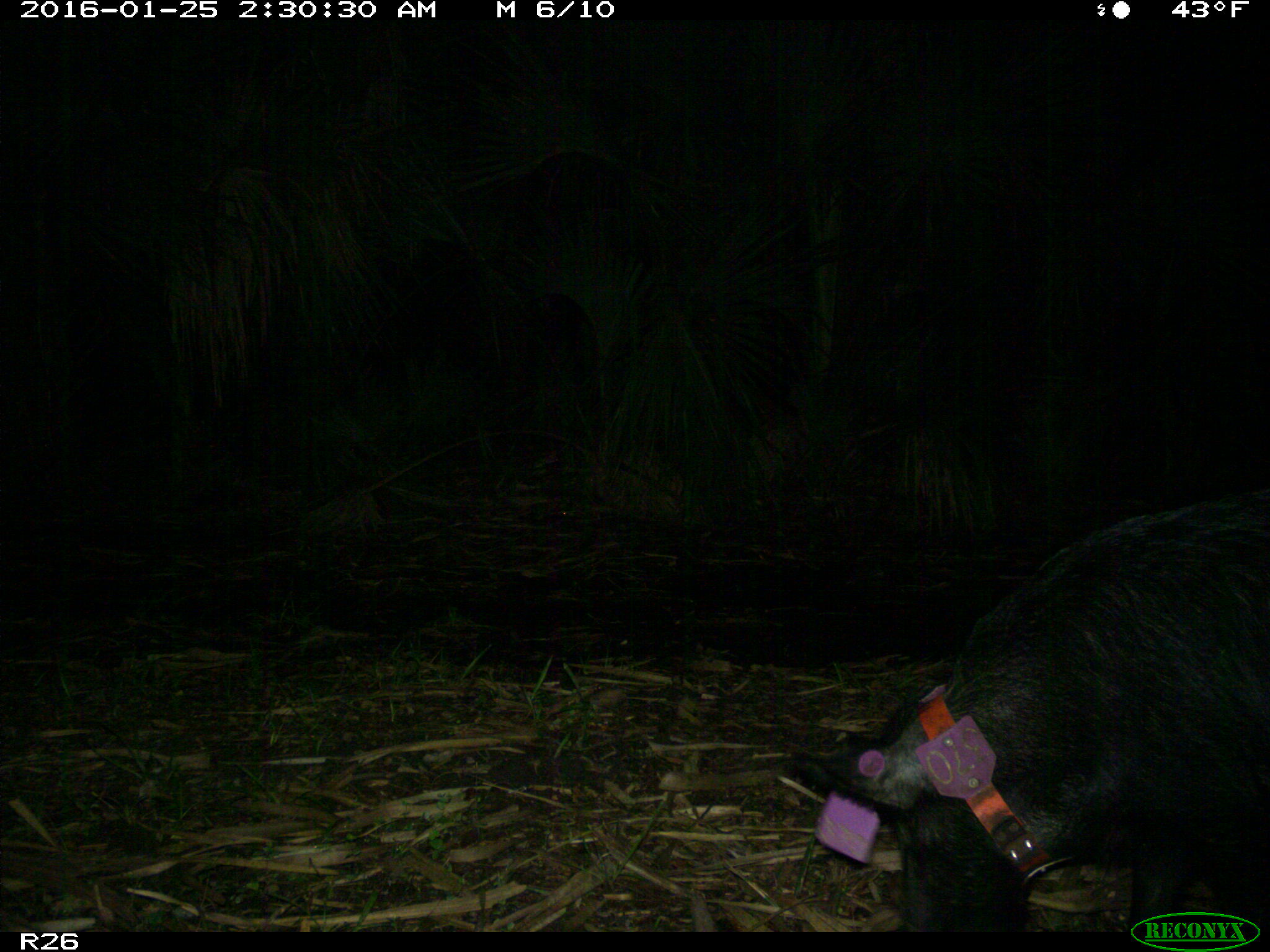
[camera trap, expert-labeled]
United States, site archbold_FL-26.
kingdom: Animalia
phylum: Chordata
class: Mammalia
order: Artiodactyla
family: Suidae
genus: Sus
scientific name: Sus scrofa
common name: wild boar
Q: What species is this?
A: Sus scrofa (wild boar).